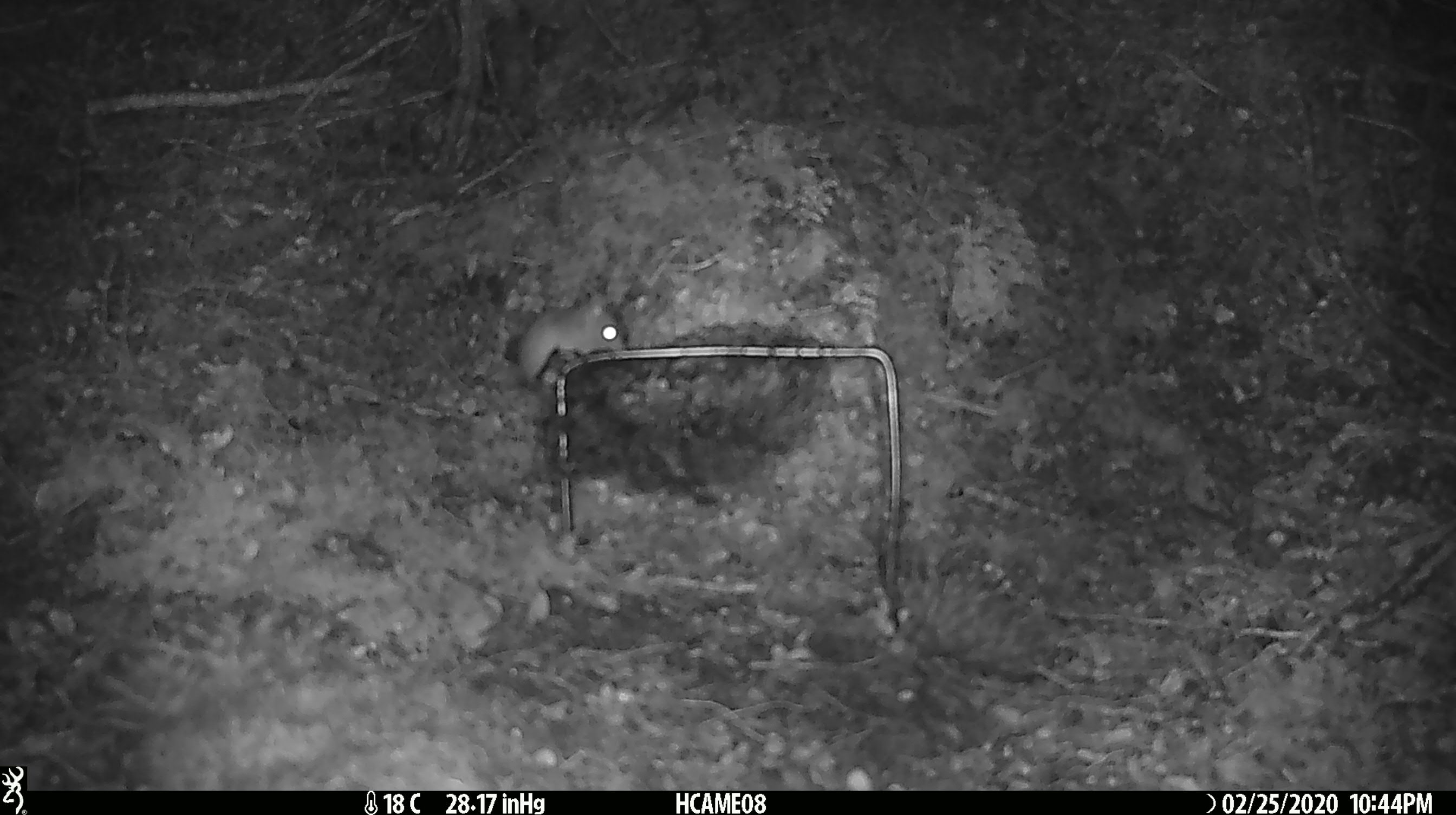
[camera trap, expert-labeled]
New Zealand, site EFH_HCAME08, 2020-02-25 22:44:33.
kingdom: Animalia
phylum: Chordata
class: Mammalia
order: Rodentia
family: Muridae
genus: Mus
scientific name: Mus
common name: mouse